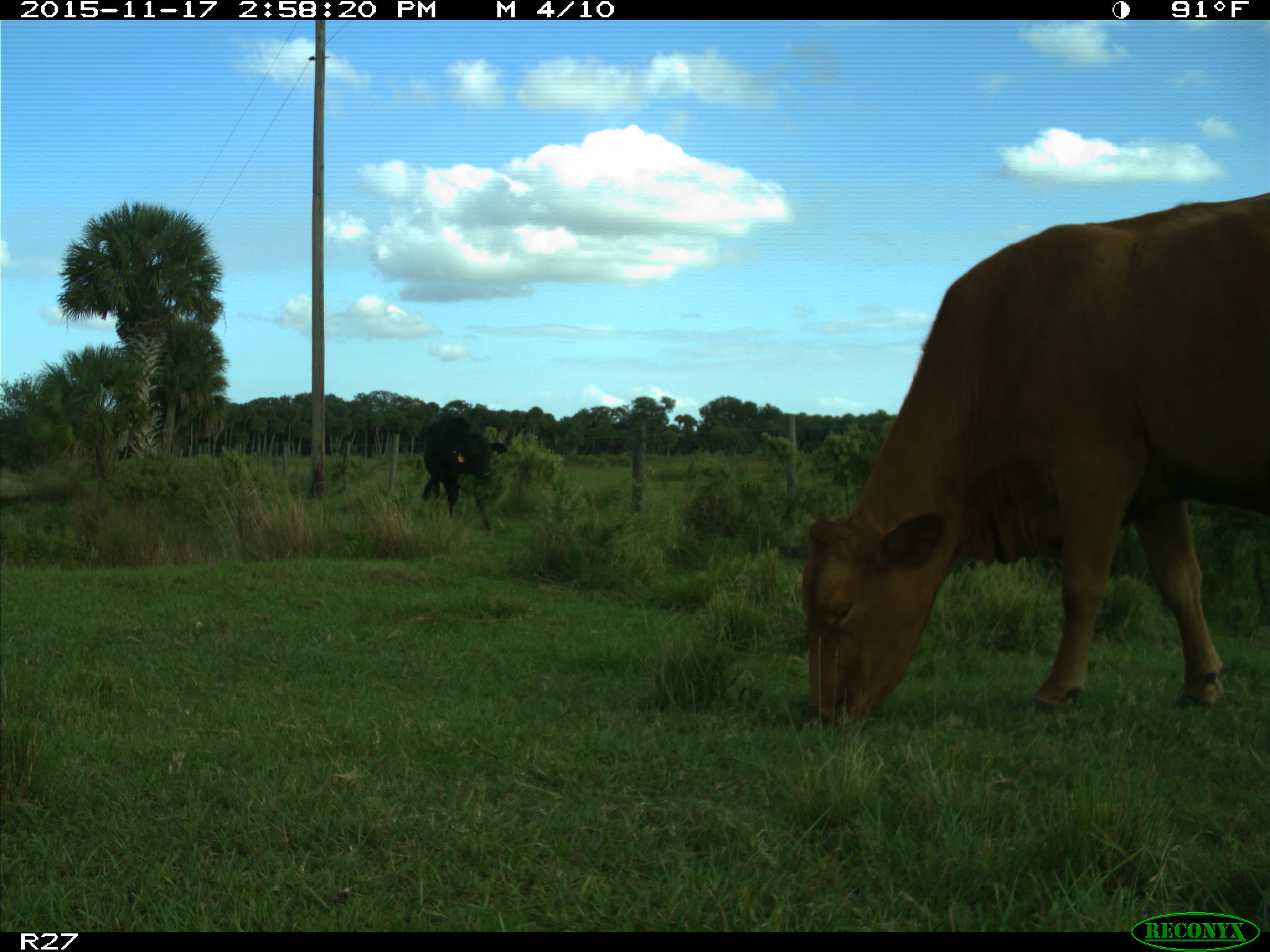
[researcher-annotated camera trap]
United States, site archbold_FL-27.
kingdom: Animalia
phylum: Chordata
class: Mammalia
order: Artiodactyla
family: Bovidae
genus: Bos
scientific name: Bos taurus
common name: domestic cow